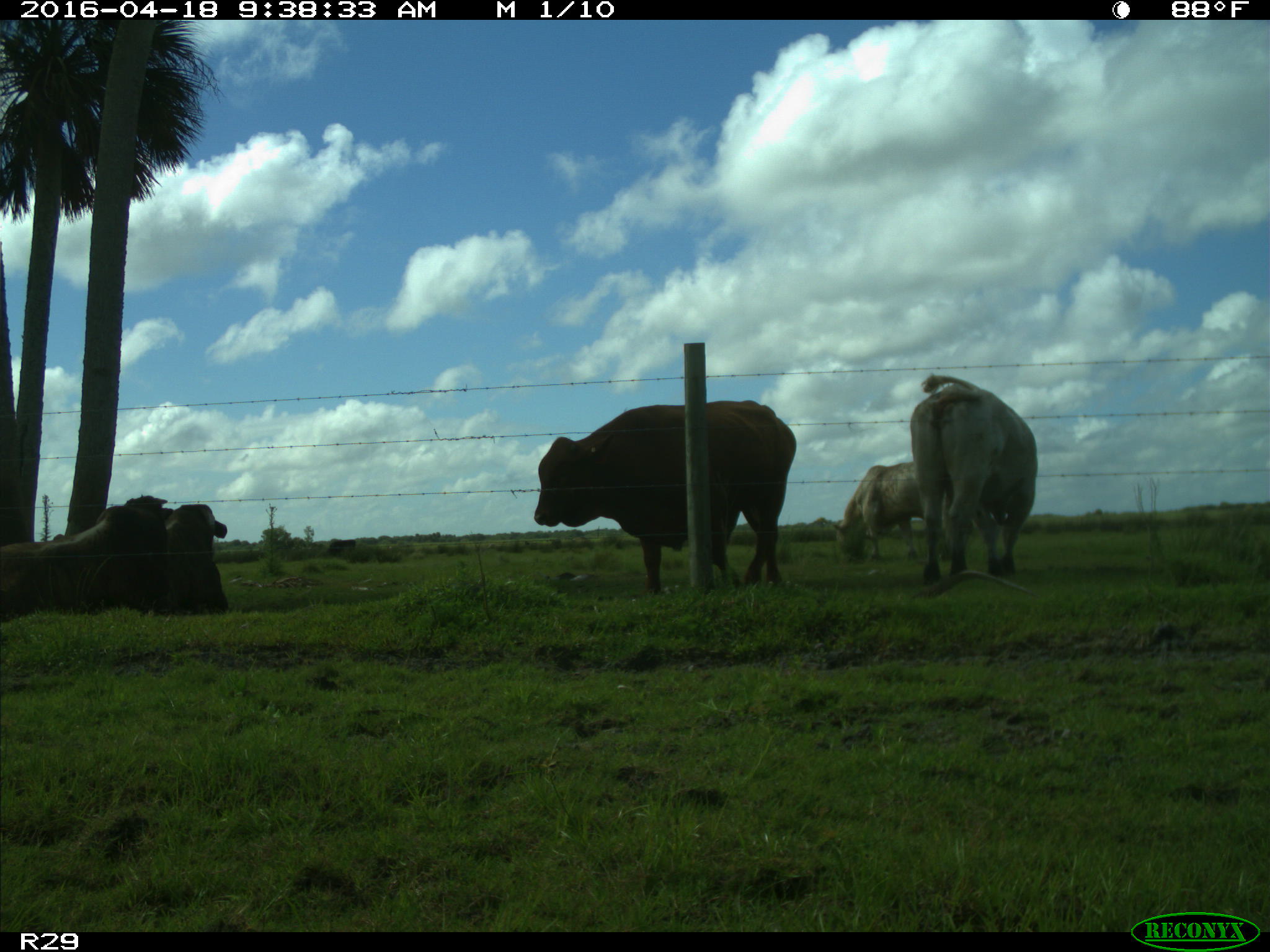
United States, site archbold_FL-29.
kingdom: Animalia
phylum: Chordata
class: Mammalia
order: Artiodactyla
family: Bovidae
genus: Bos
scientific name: Bos taurus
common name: domestic cow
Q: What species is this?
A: Bos taurus (domestic cow).